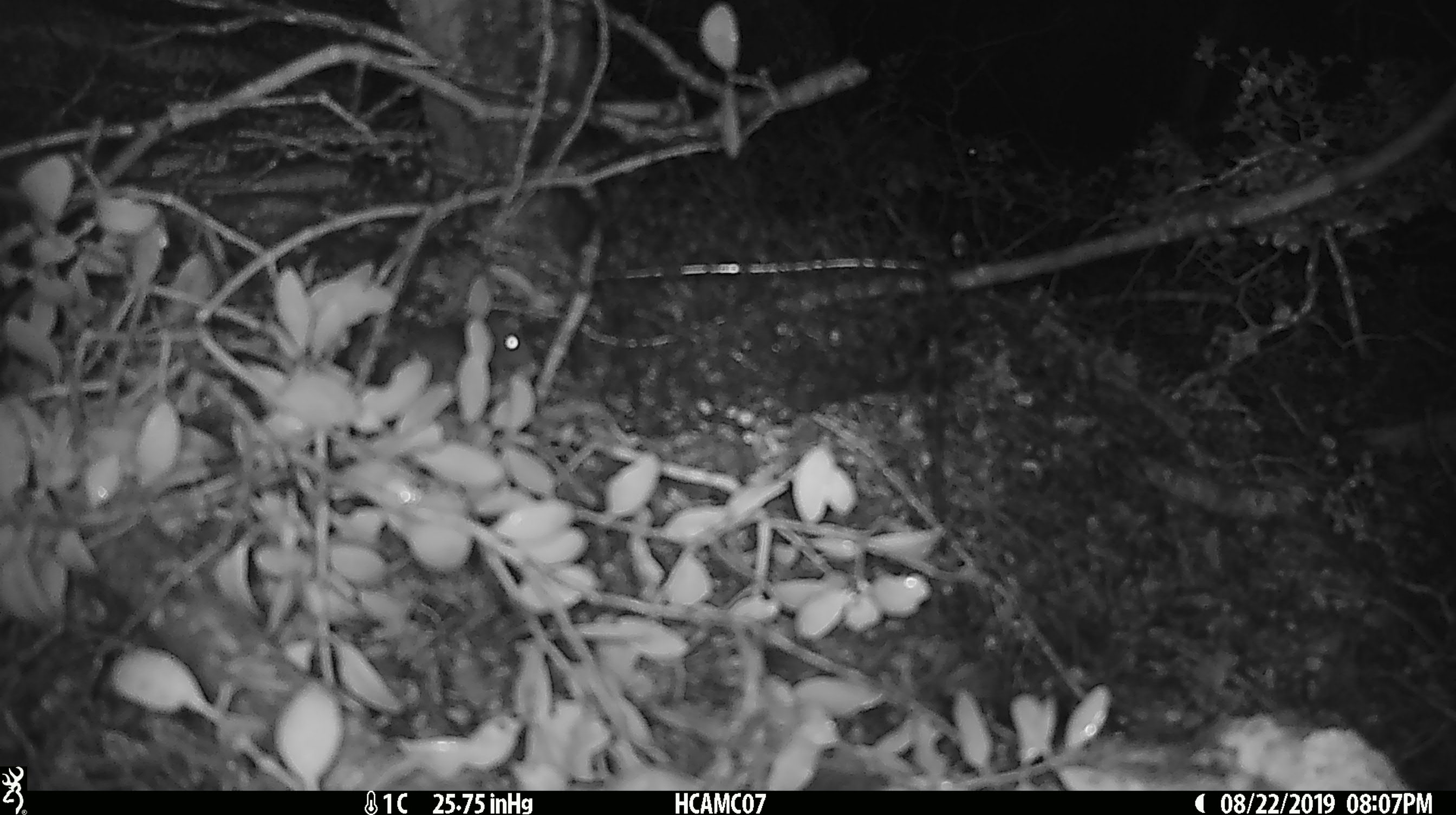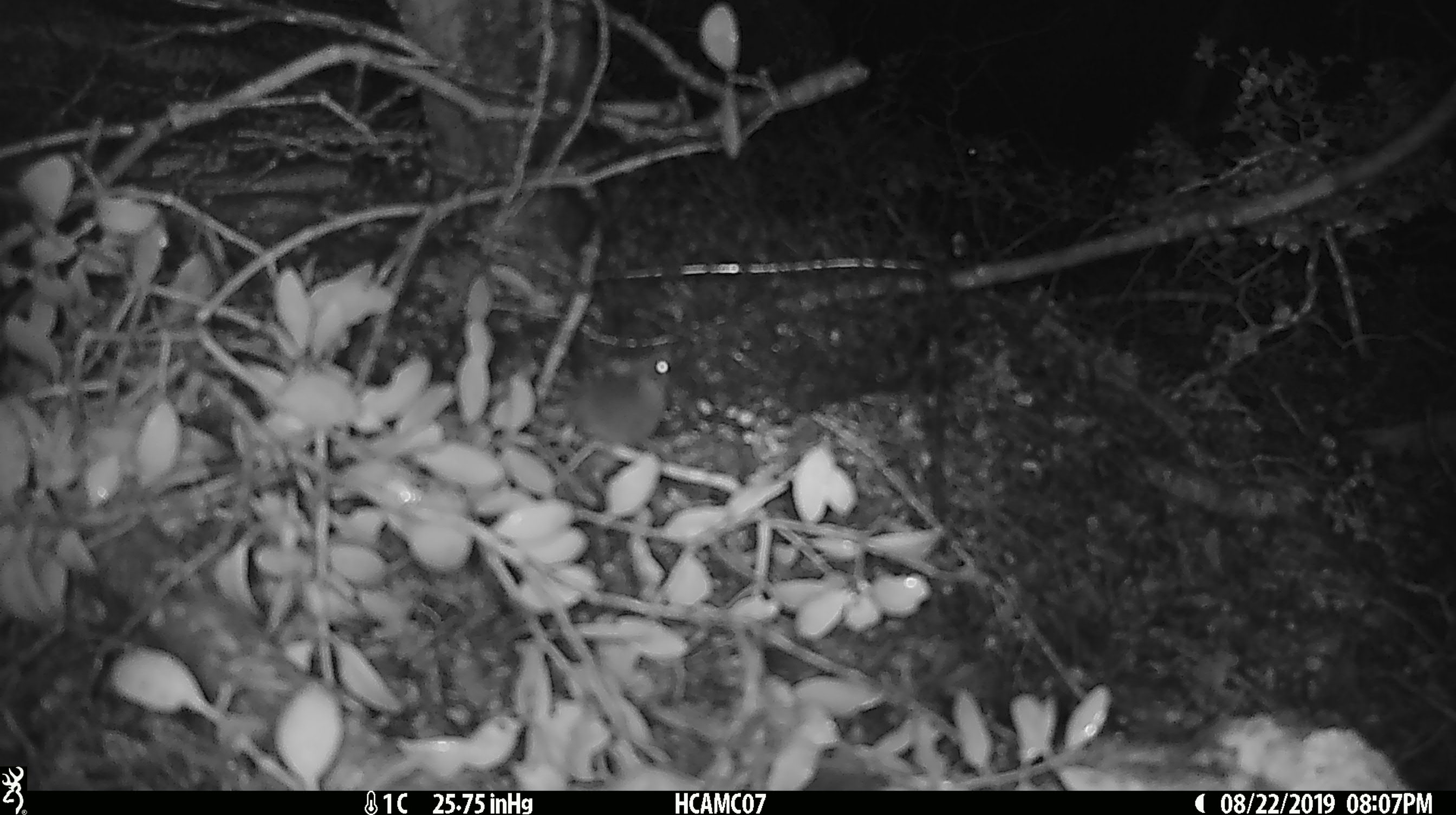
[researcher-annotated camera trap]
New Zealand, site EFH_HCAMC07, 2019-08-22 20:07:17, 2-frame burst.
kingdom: Animalia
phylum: Chordata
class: Mammalia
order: Rodentia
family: Muridae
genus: Mus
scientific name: Mus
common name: mouse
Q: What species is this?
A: Mouse (Mus).